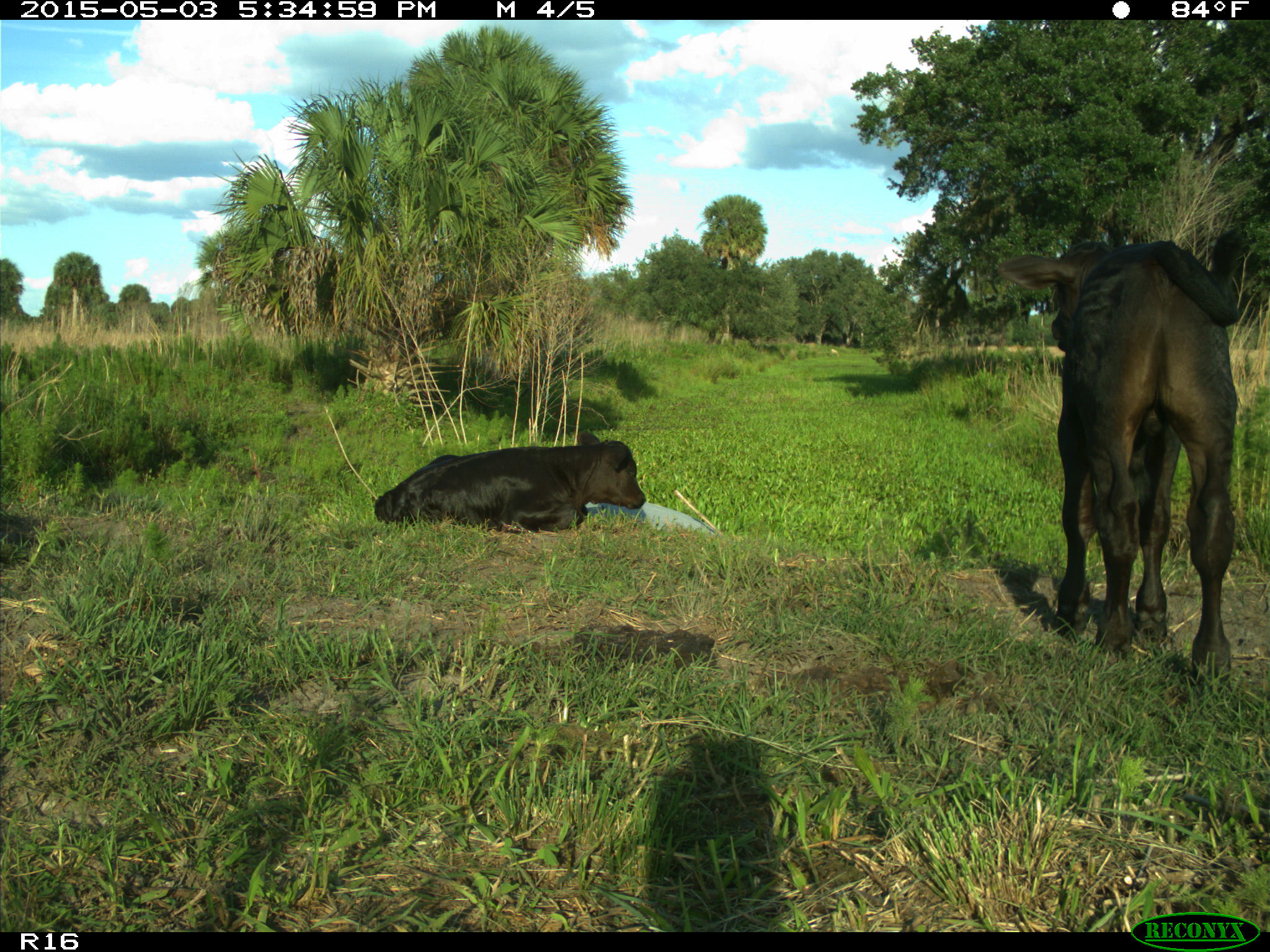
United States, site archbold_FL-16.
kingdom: Animalia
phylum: Chordata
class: Mammalia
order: Artiodactyla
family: Bovidae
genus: Bos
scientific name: Bos taurus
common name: domestic cow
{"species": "Bos taurus (domestic cow)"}